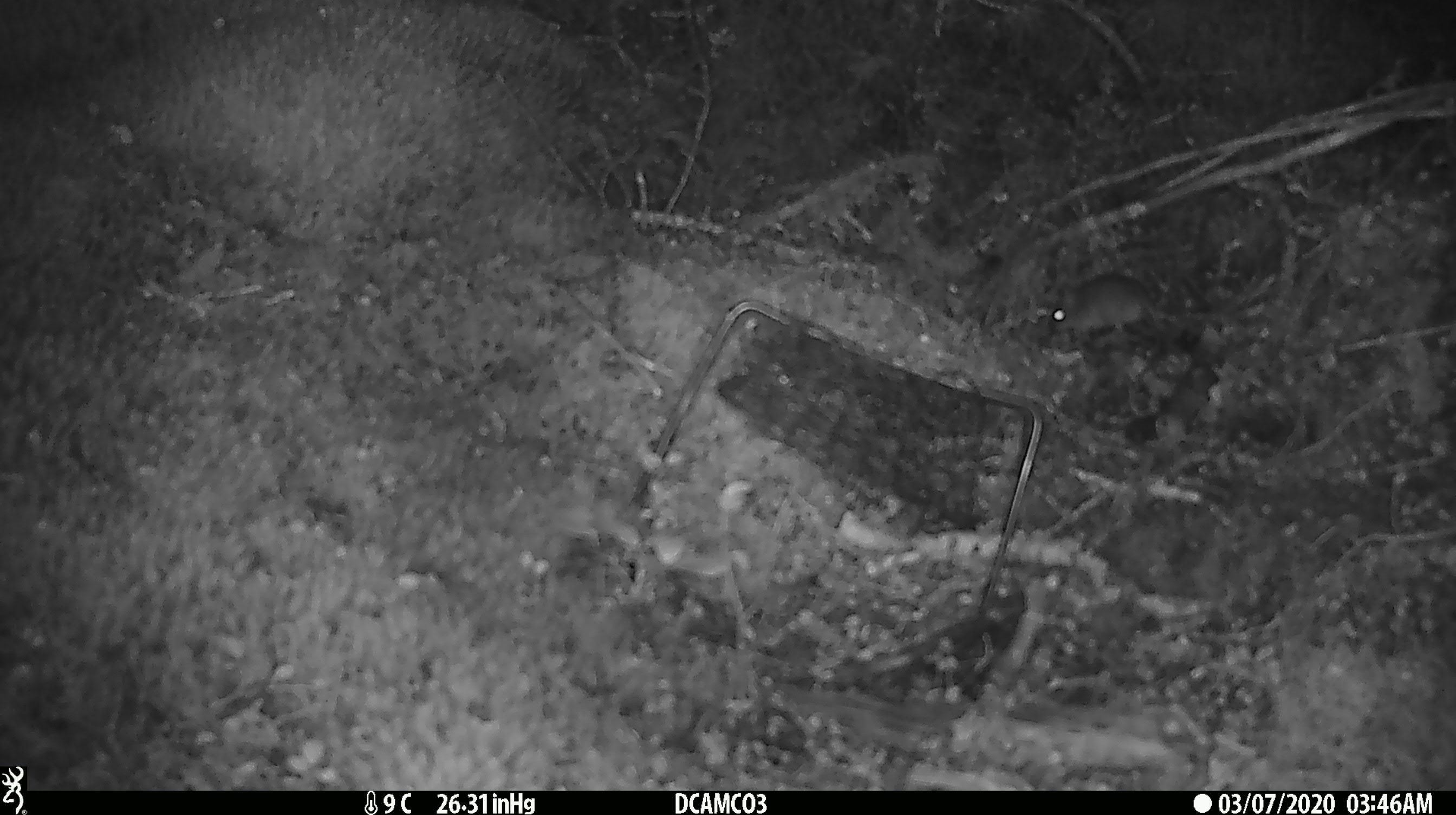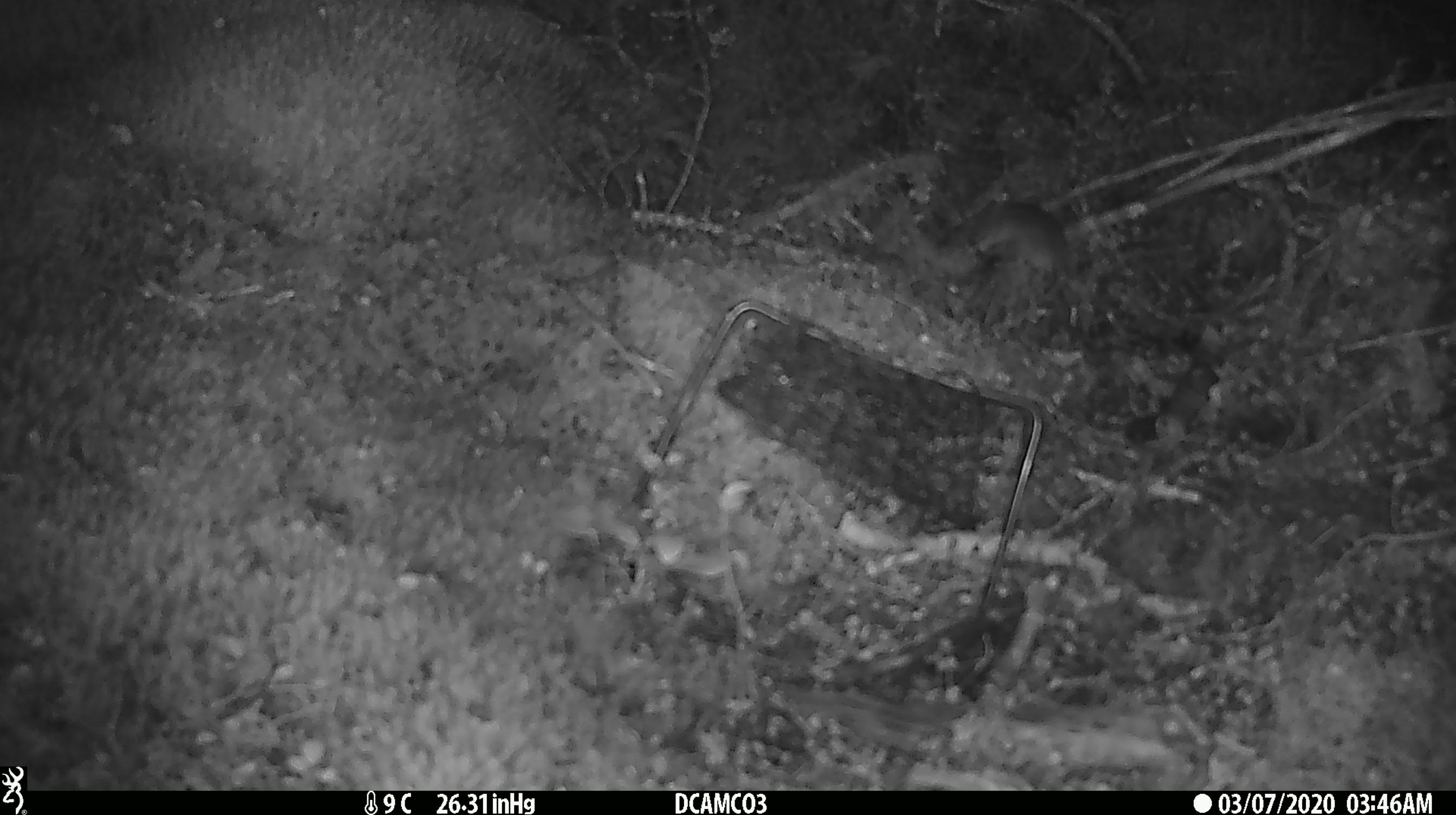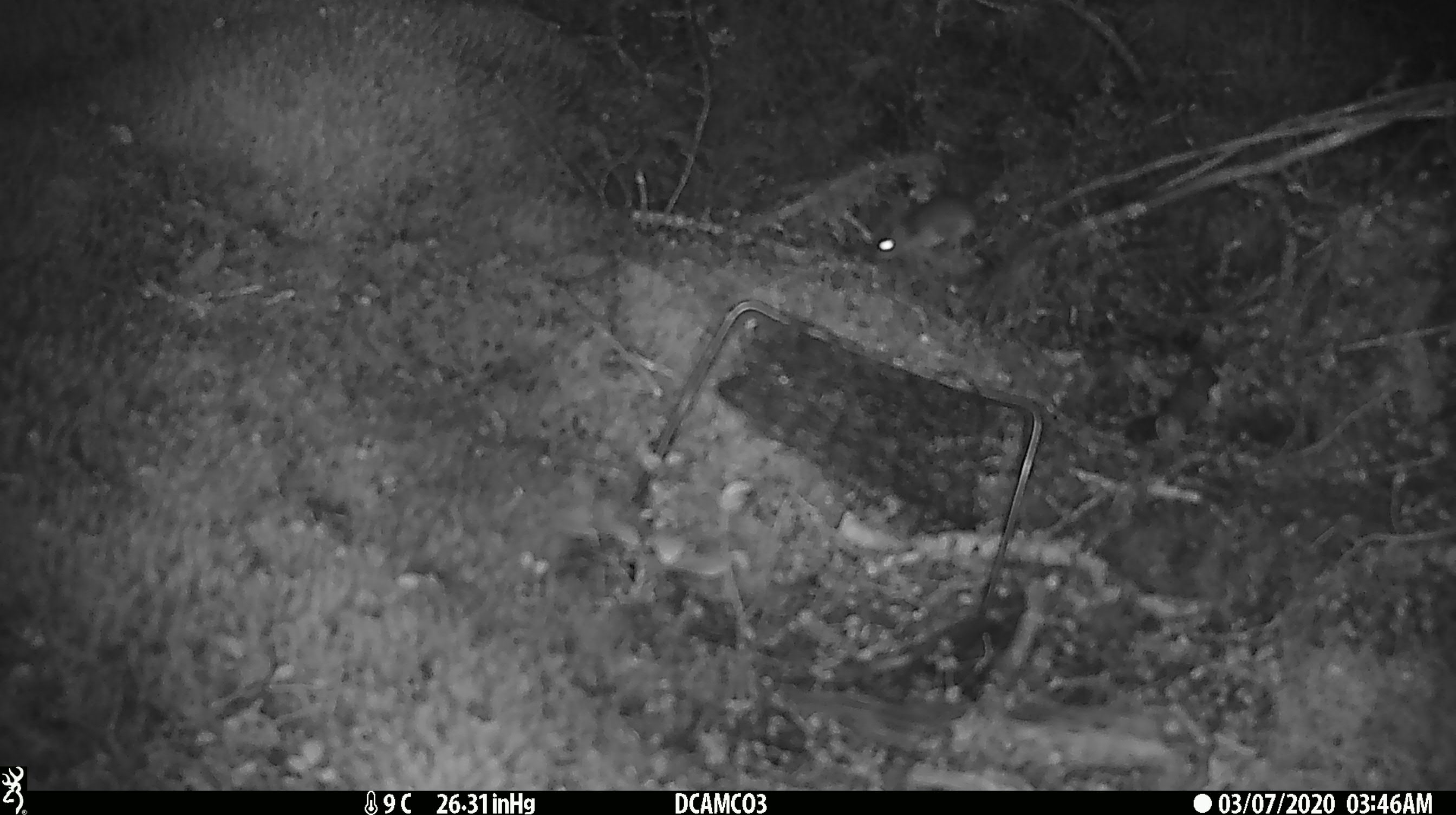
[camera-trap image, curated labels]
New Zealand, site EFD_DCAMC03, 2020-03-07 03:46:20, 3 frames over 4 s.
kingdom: Animalia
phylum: Chordata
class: Mammalia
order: Rodentia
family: Muridae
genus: Mus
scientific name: Mus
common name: mouse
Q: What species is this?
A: Mouse (Mus).